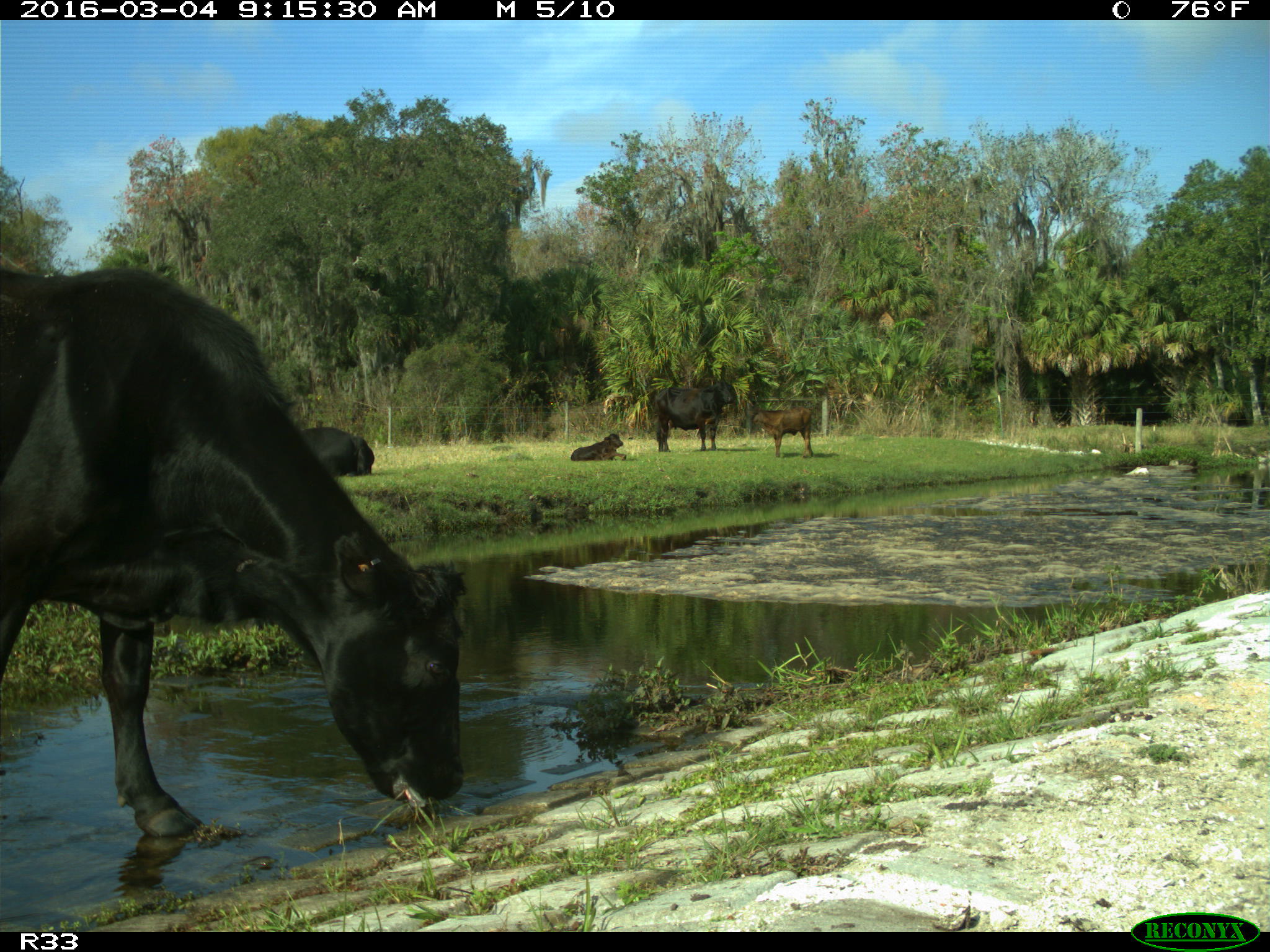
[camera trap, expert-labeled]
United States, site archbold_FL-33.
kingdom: Animalia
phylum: Chordata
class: Mammalia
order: Artiodactyla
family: Bovidae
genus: Bos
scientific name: Bos taurus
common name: domestic cow